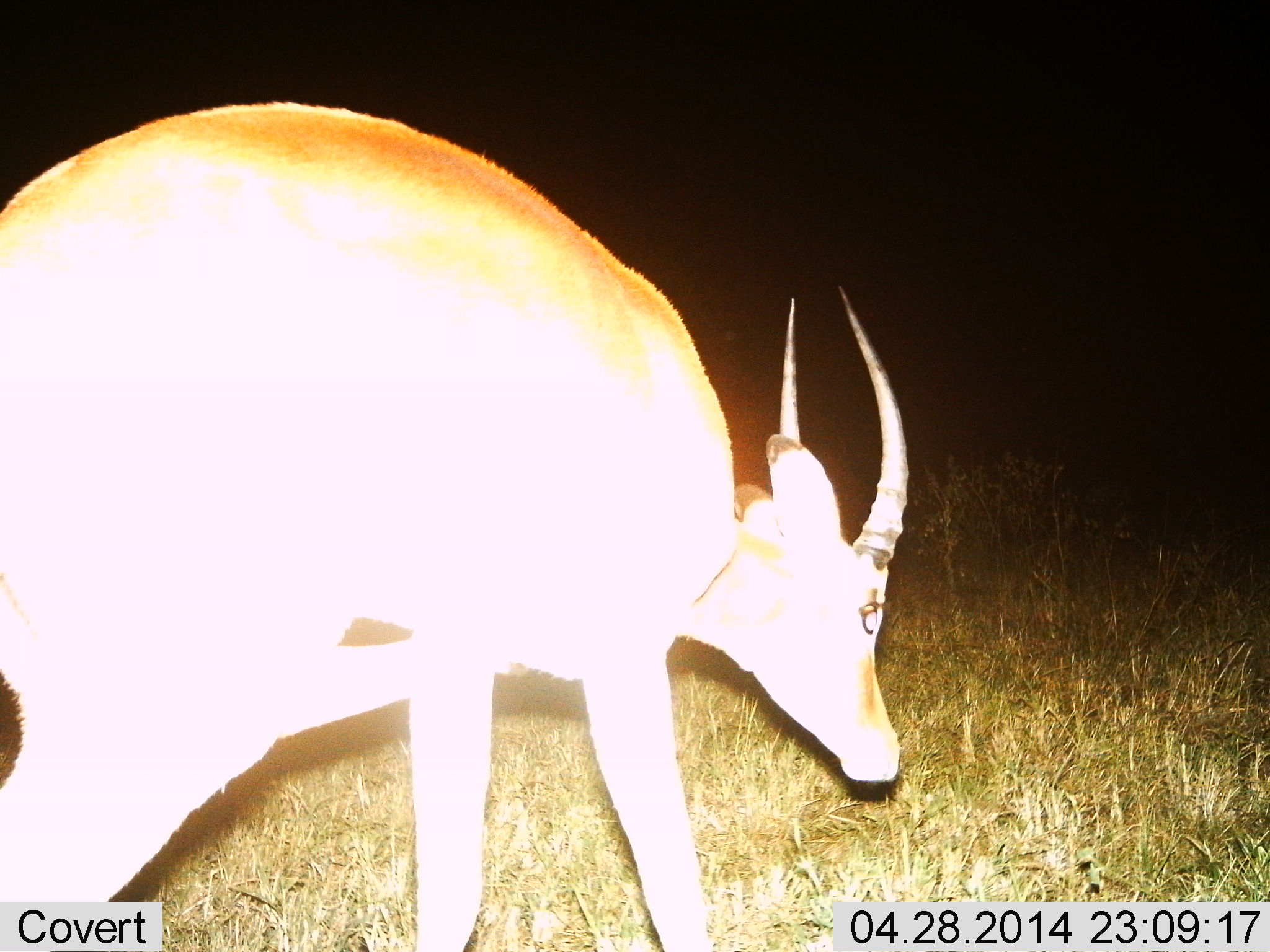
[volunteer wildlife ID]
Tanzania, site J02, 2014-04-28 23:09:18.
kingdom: Animalia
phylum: Chordata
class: Mammalia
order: Artiodactyla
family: Bovidae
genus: Eudorcas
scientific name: Eudorcas thomsonii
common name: thomson's gazelle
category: gazellethomsons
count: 1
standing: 44%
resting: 0%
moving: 44%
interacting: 0%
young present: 11%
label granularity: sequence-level